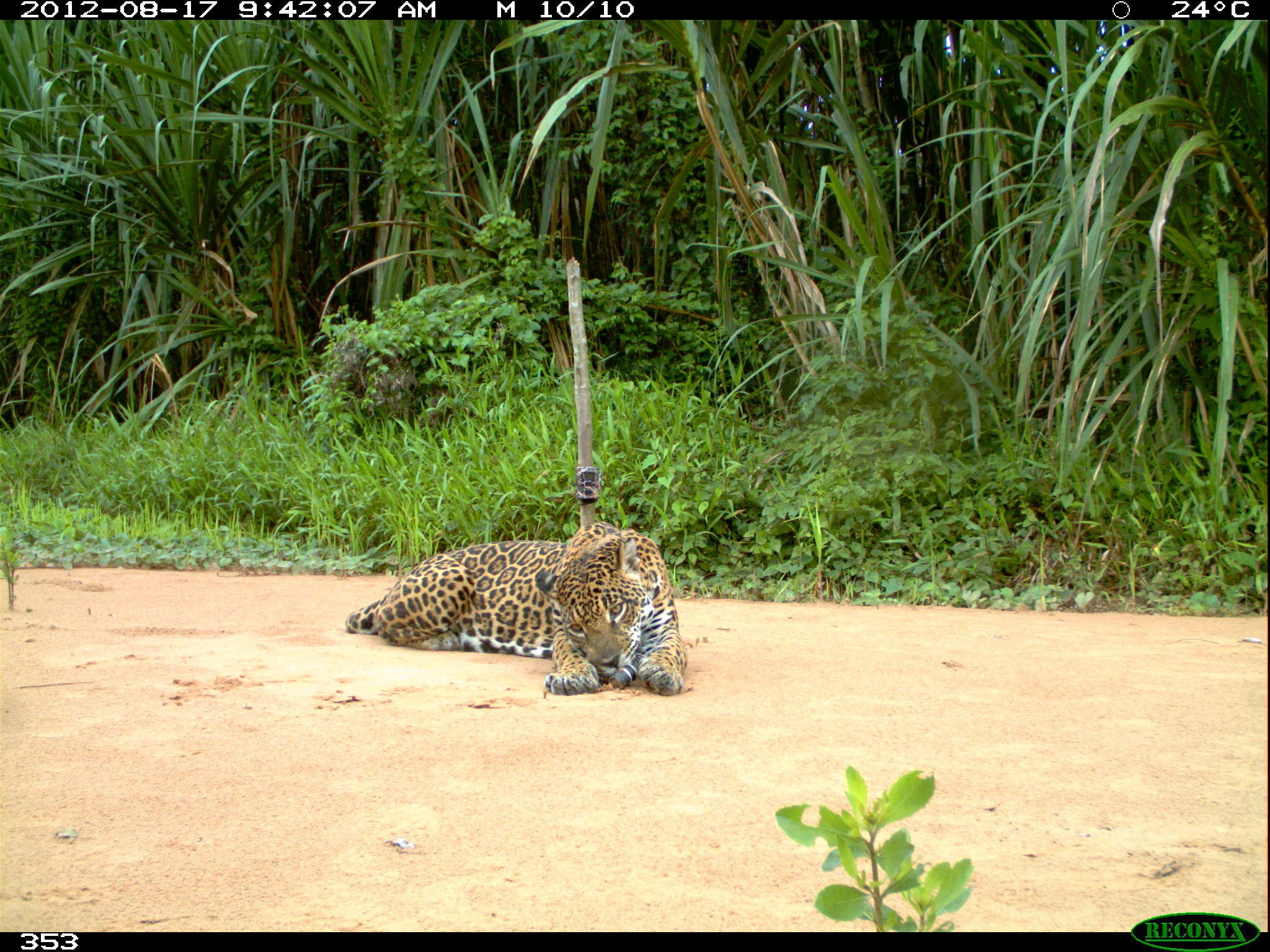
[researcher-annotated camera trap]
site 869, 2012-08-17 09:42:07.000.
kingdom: Animalia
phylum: Chordata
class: Mammalia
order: Carnivora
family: Felidae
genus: Panthera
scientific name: Panthera onca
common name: jaguar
Panthera onca (jaguar).